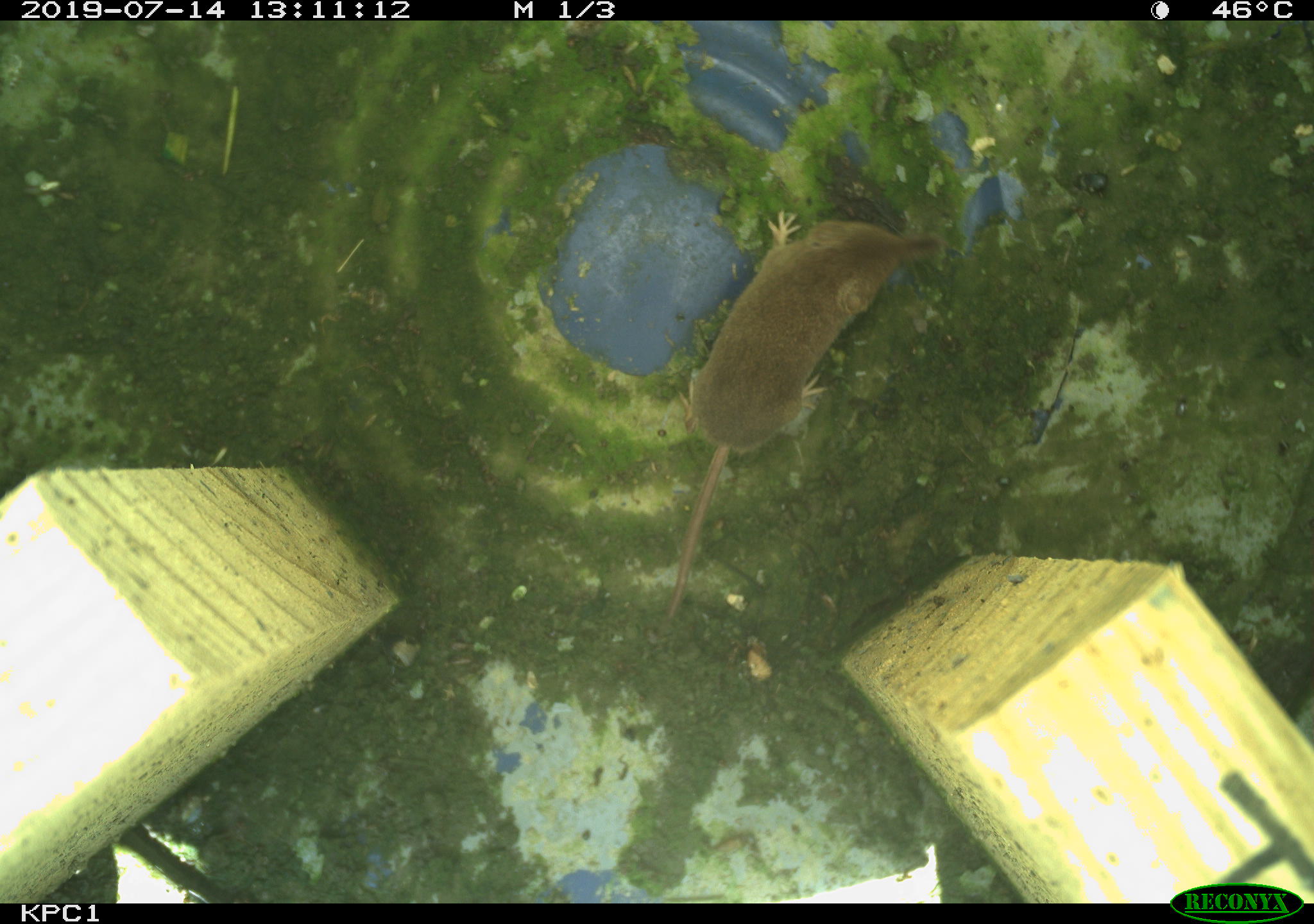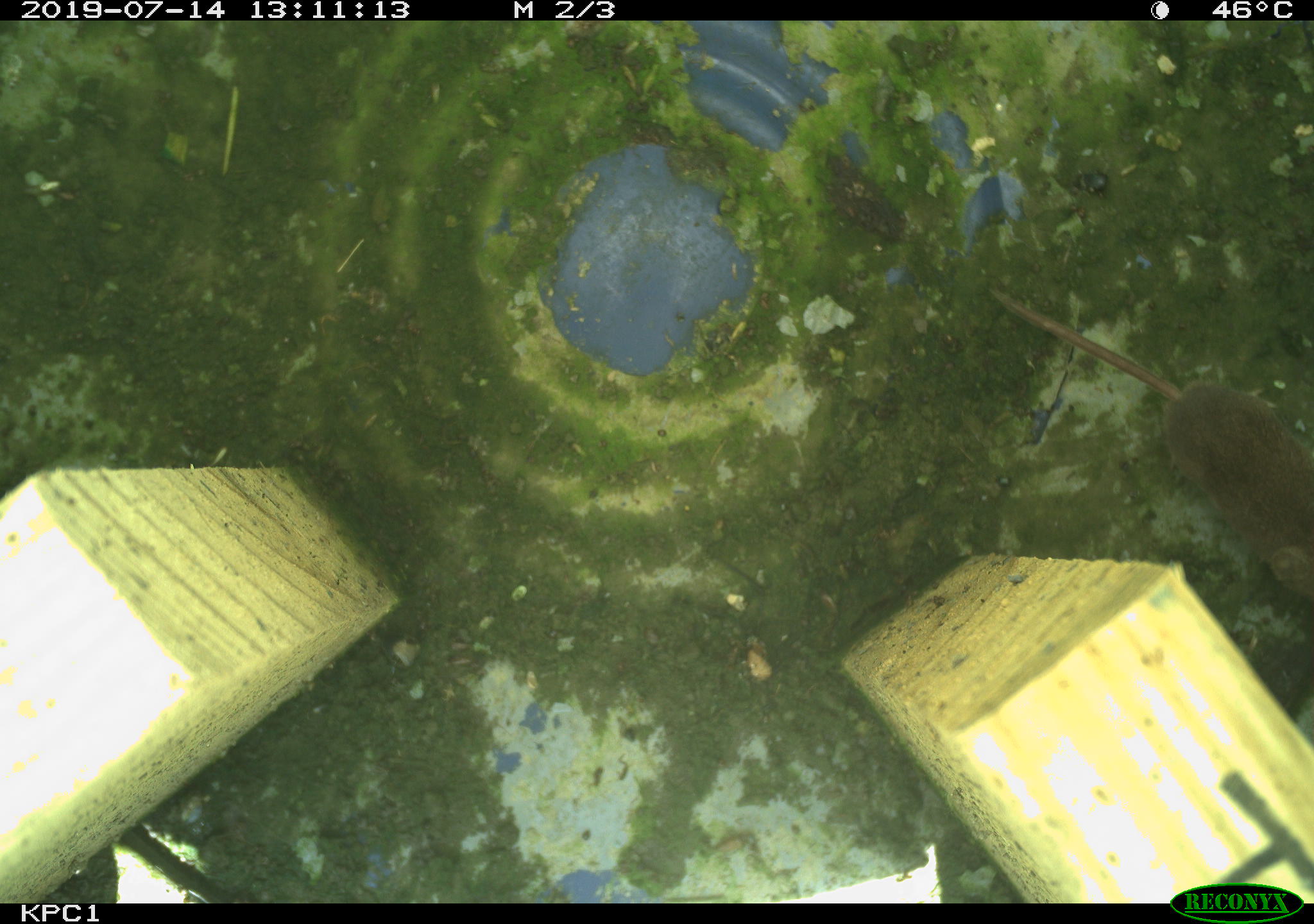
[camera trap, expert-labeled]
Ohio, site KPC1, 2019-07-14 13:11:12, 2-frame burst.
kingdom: Animalia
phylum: Chordata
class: Mammalia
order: Eulipotyphla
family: Soricidae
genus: Sorex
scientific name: Sorex cinereus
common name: masked shrew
Masked shrew (Sorex cinereus).